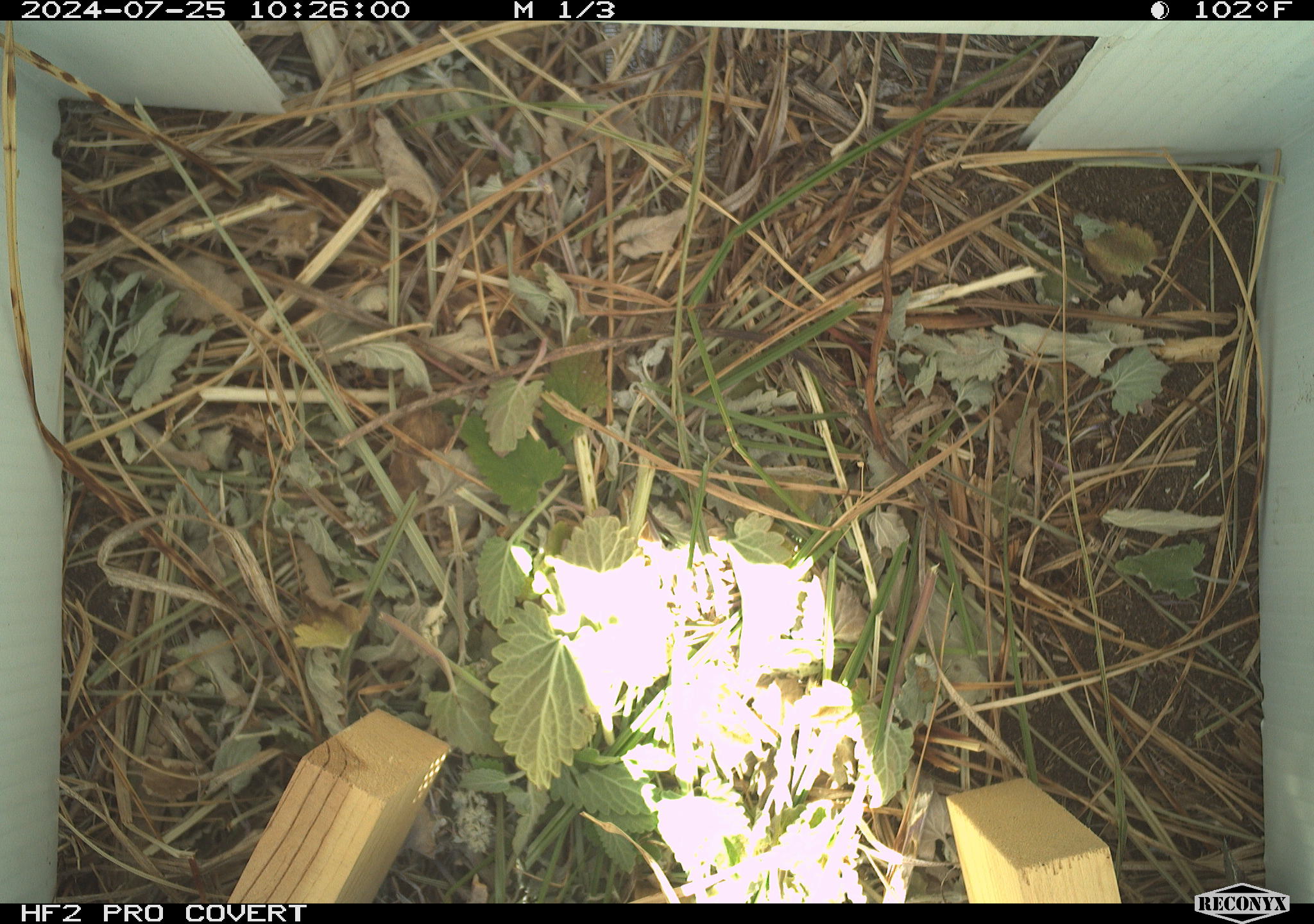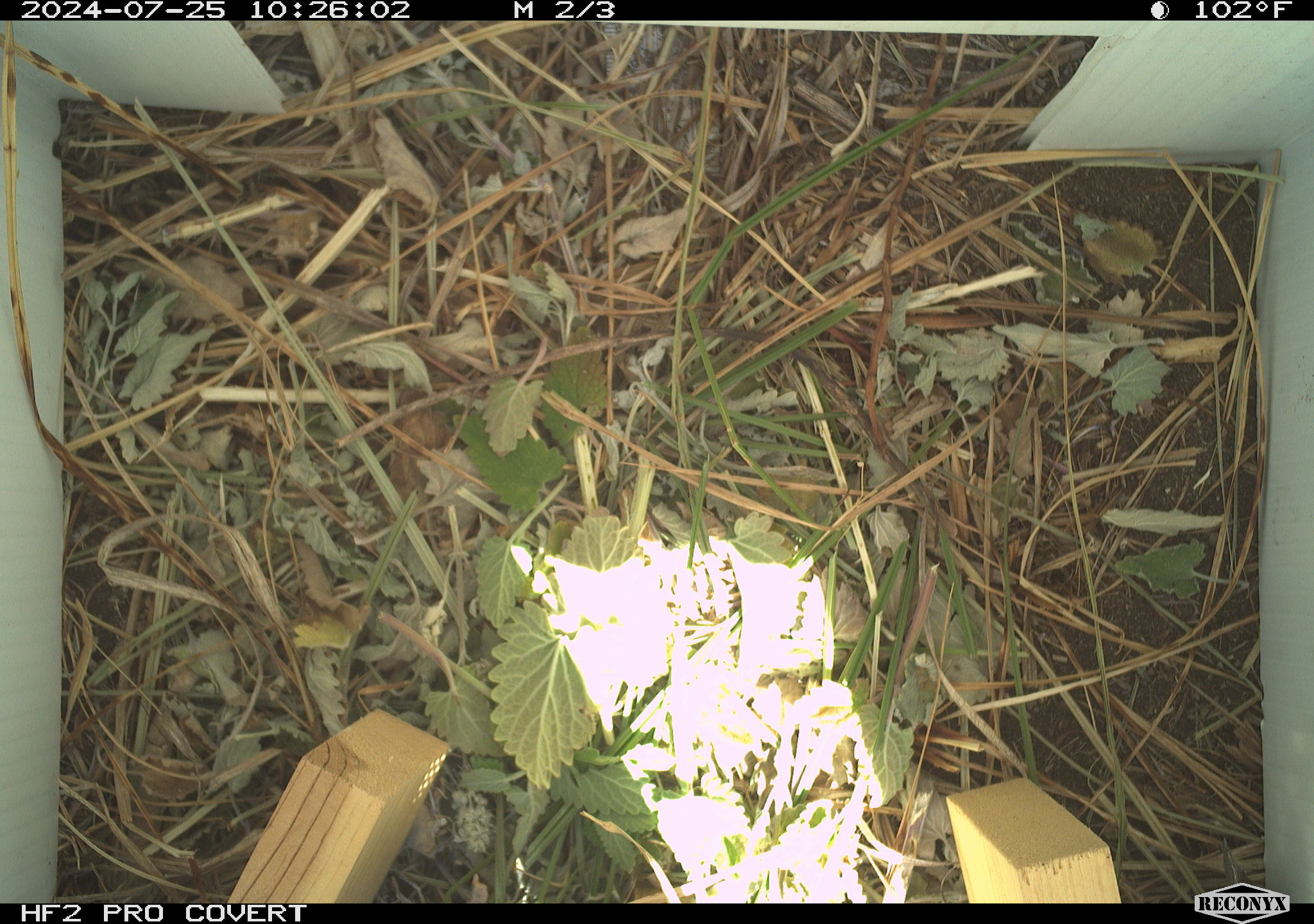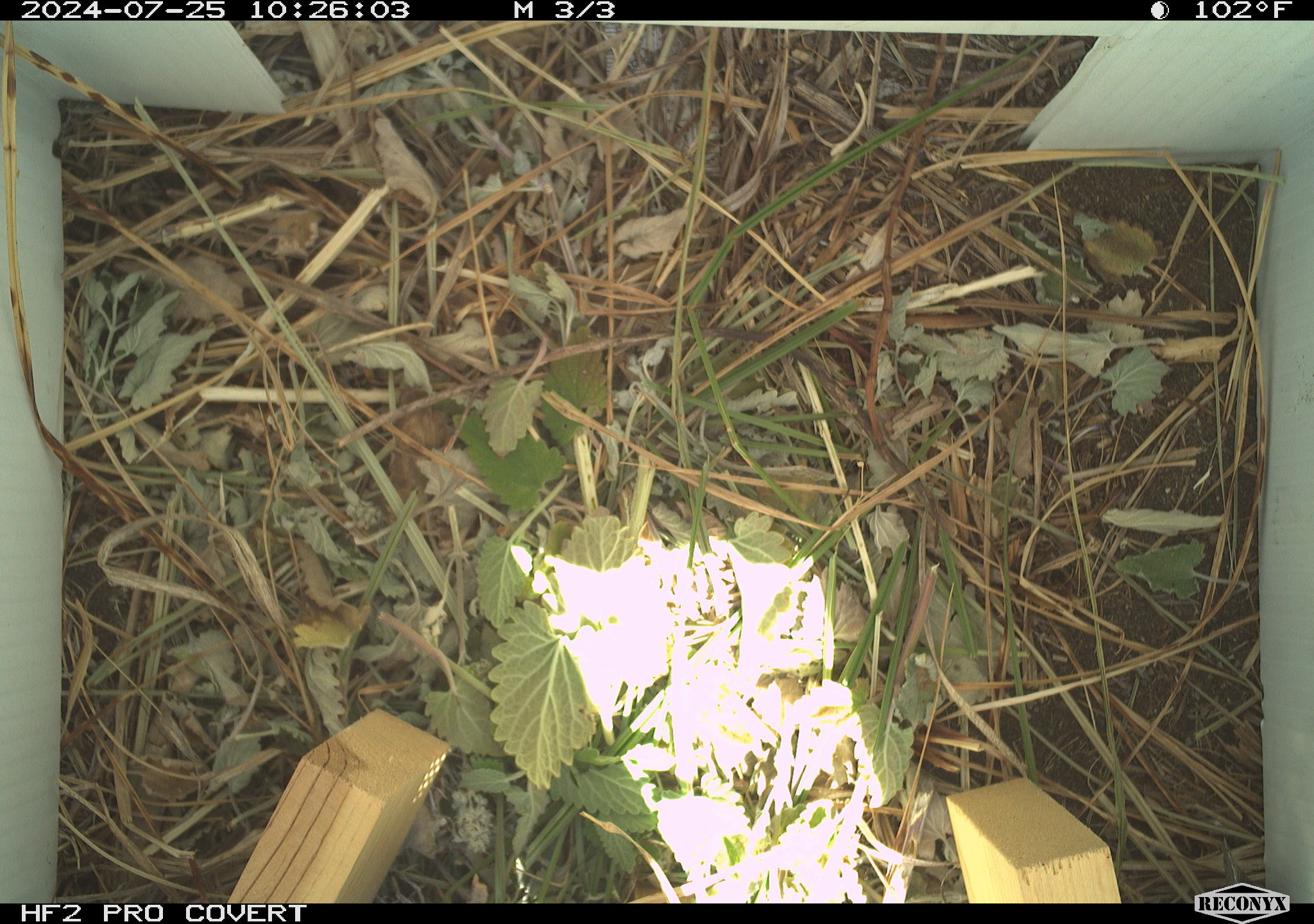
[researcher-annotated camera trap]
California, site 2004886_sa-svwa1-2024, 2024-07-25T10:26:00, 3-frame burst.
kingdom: Animalia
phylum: Arthropoda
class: Insecta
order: Hymenoptera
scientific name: Hymenoptera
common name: ants, bees, wasps, and sawflies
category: hymenoptera order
Hymenoptera order (ants, bees, wasps, and sawflies) (Hymenoptera).